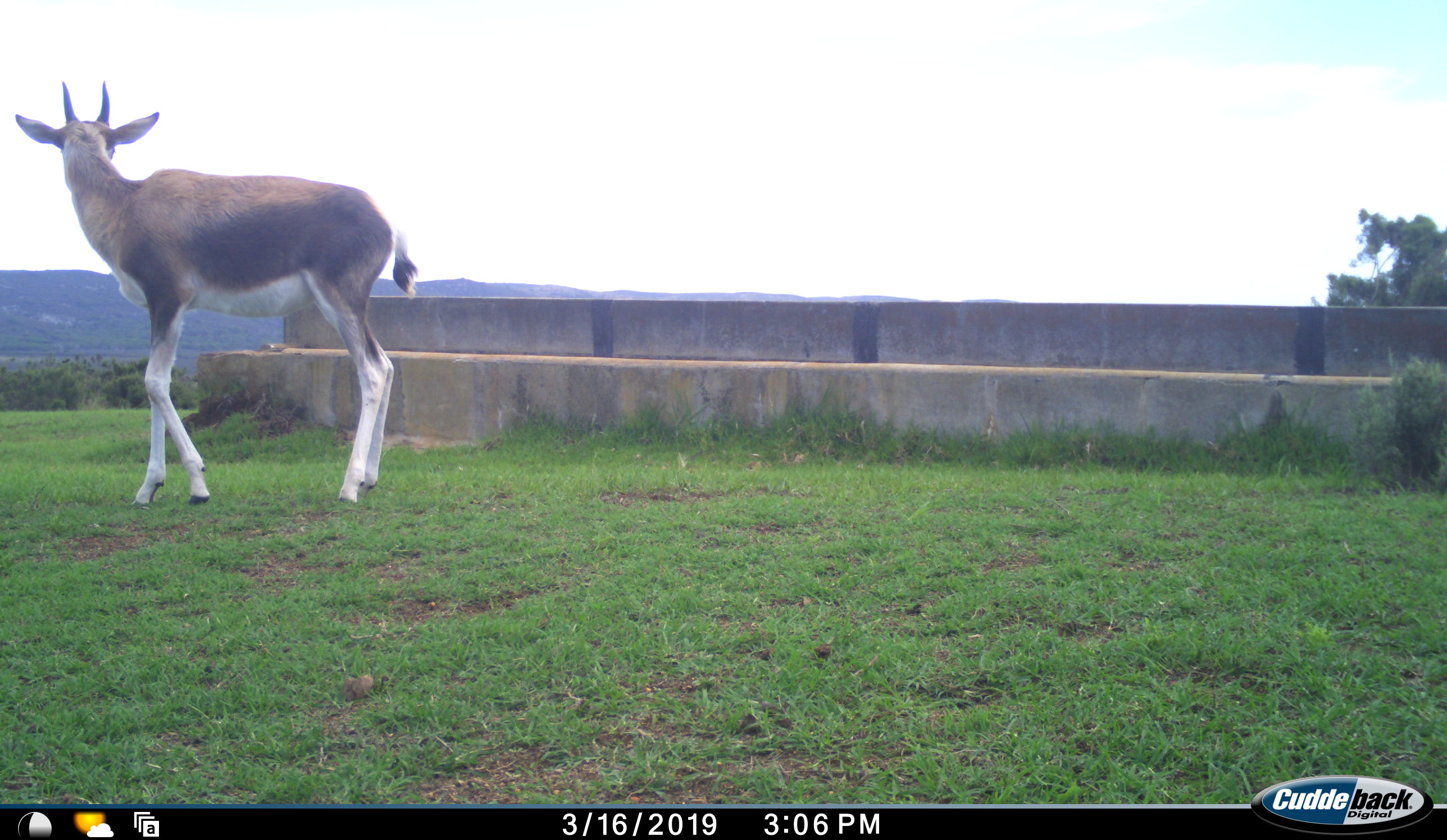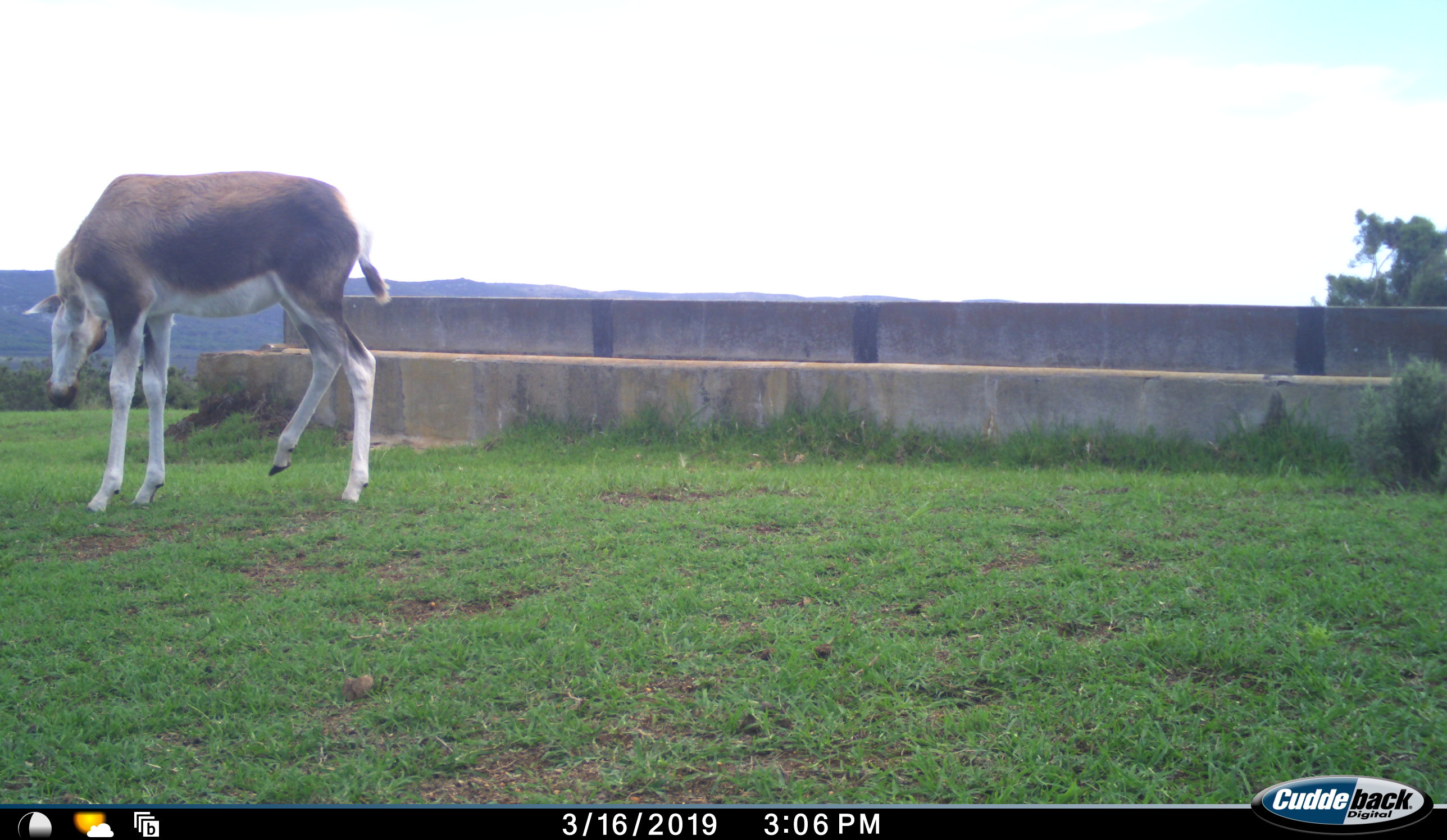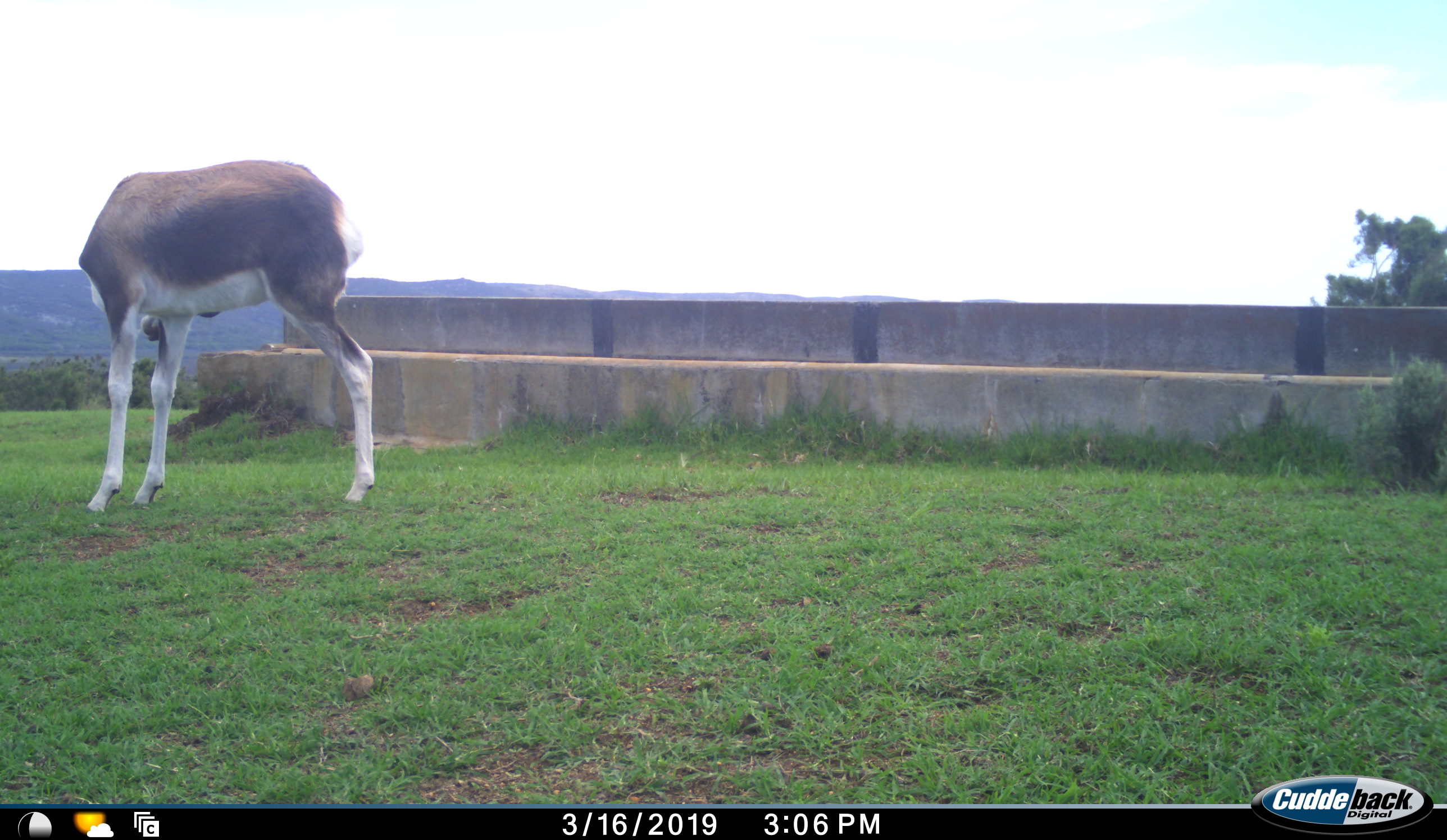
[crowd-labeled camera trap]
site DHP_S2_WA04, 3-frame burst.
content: unidentified animal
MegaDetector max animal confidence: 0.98